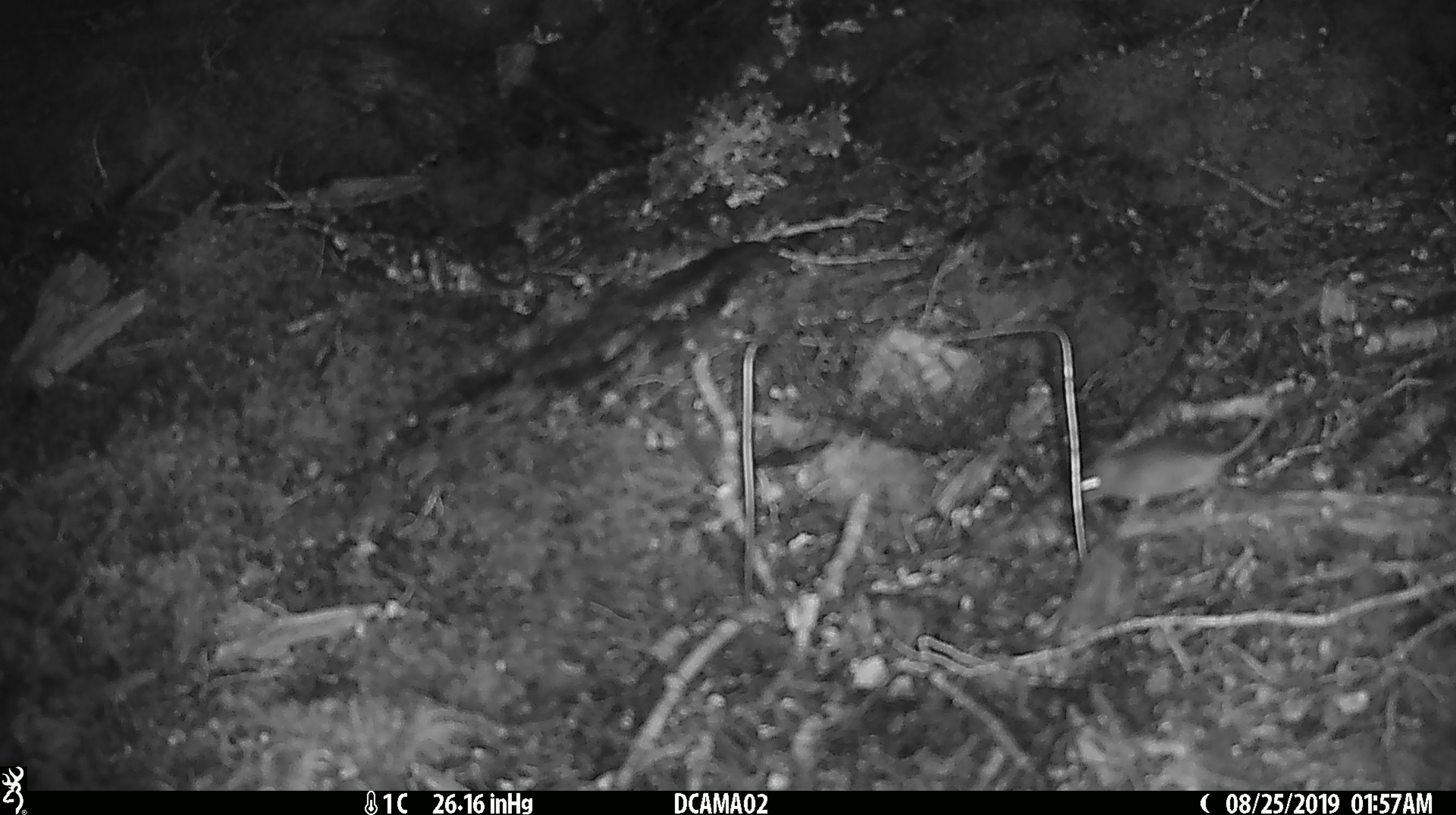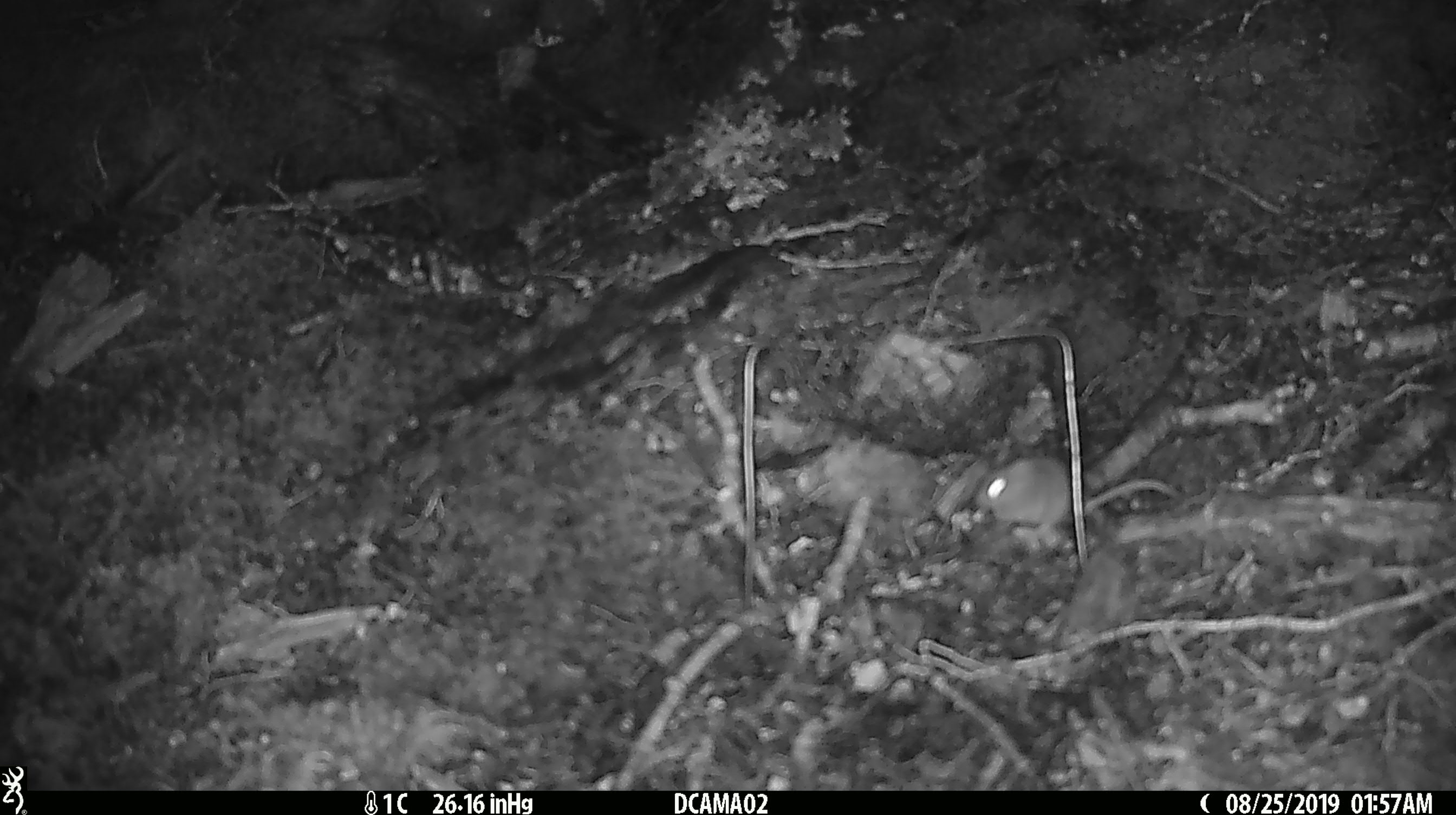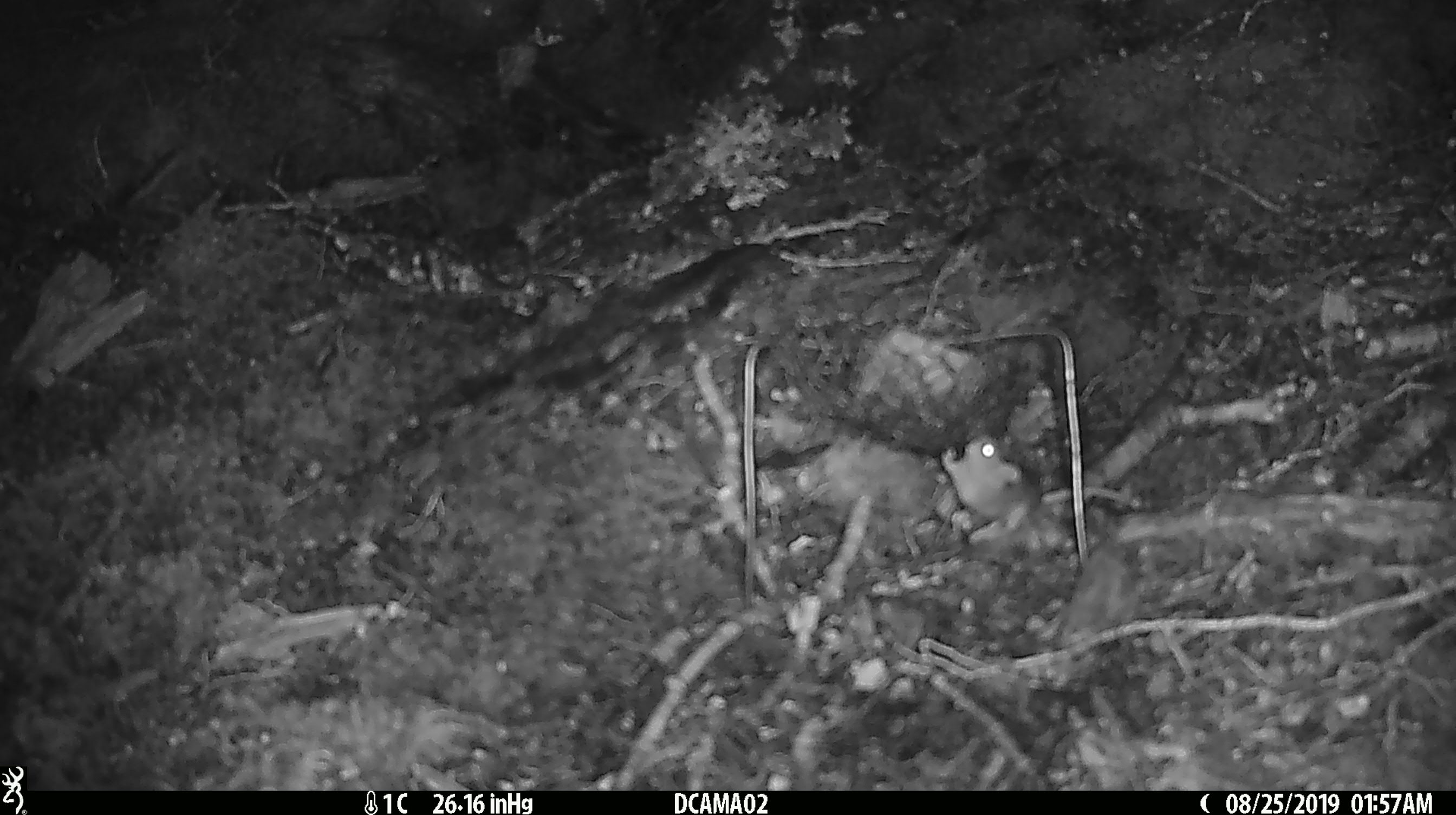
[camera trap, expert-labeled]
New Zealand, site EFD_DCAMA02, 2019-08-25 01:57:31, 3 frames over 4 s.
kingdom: Animalia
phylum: Chordata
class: Mammalia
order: Rodentia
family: Muridae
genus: Mus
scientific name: Mus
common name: mouse